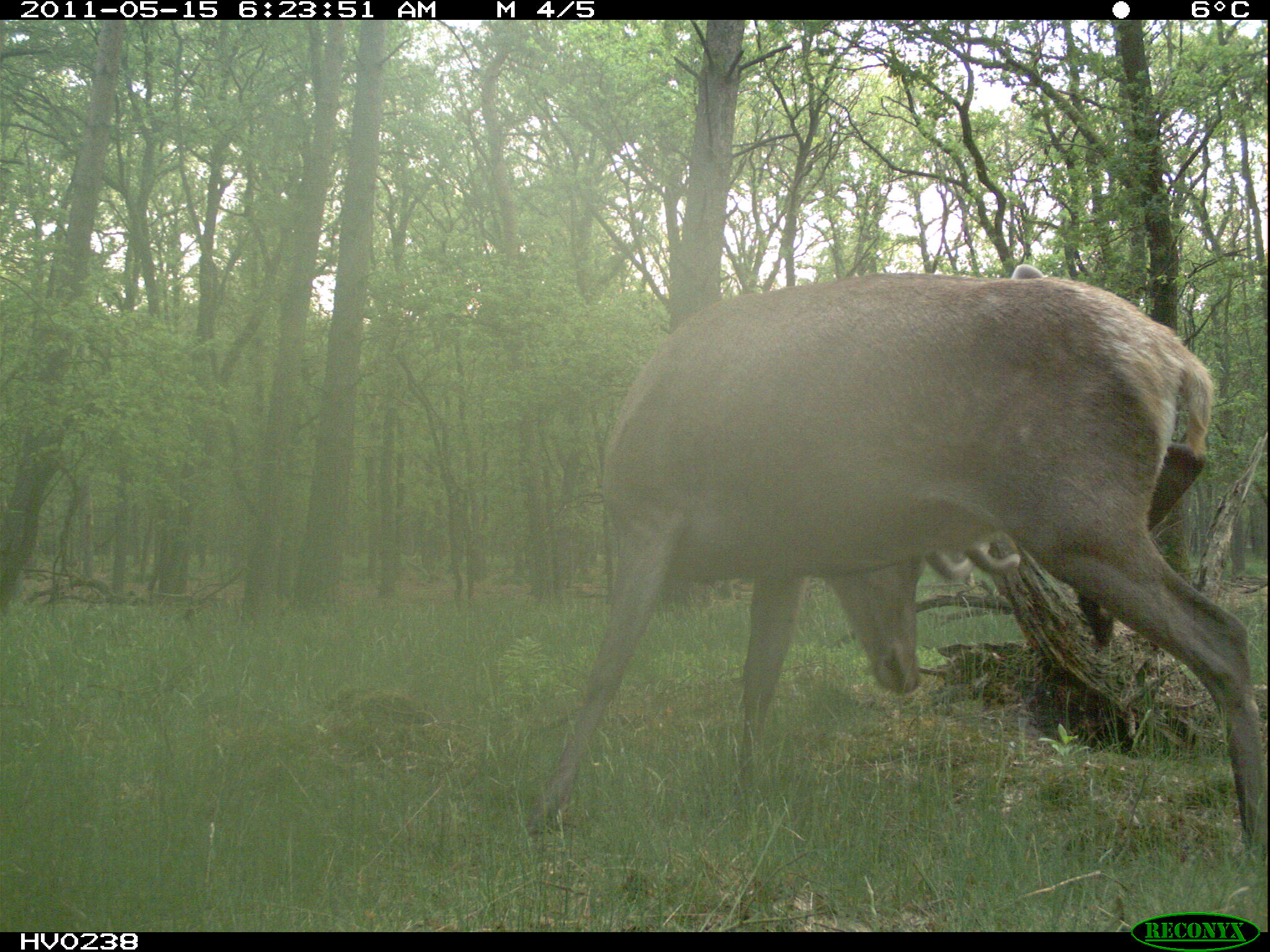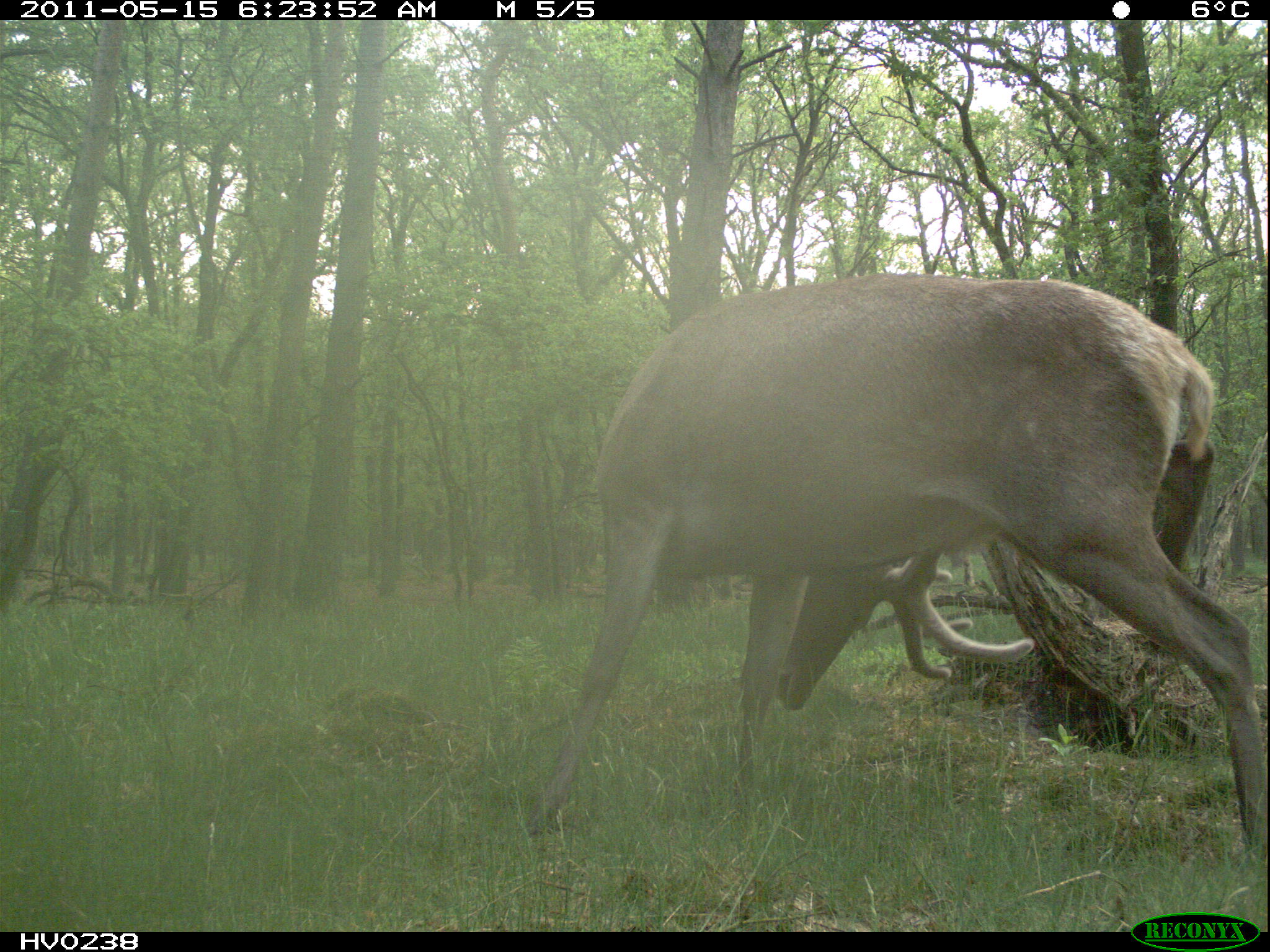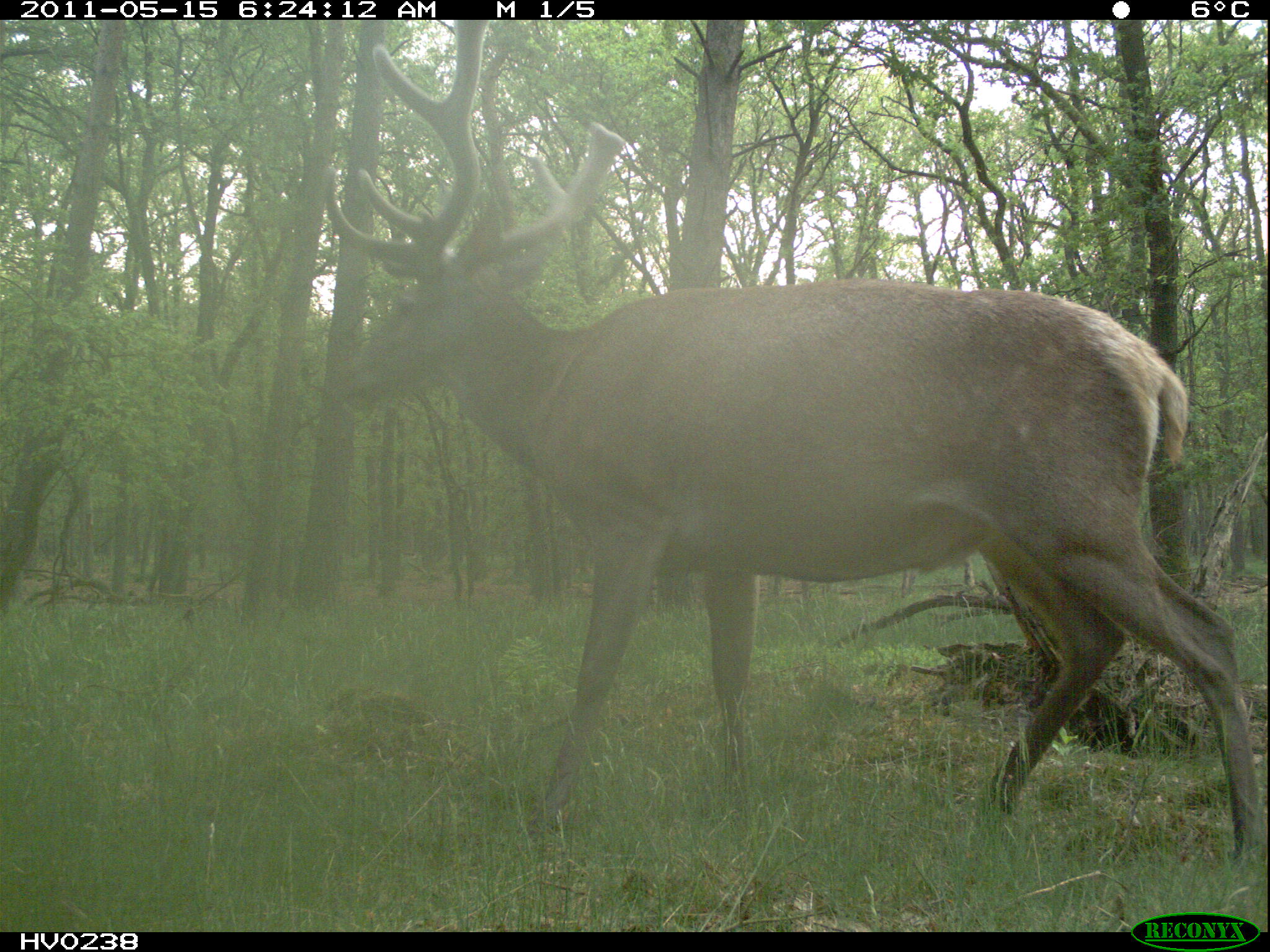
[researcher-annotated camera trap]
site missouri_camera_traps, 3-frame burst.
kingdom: Animalia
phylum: Chordata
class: Mammalia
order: Artiodactyla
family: Cervidae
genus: Cervus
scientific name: Cervus elaphus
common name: red deer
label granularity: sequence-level